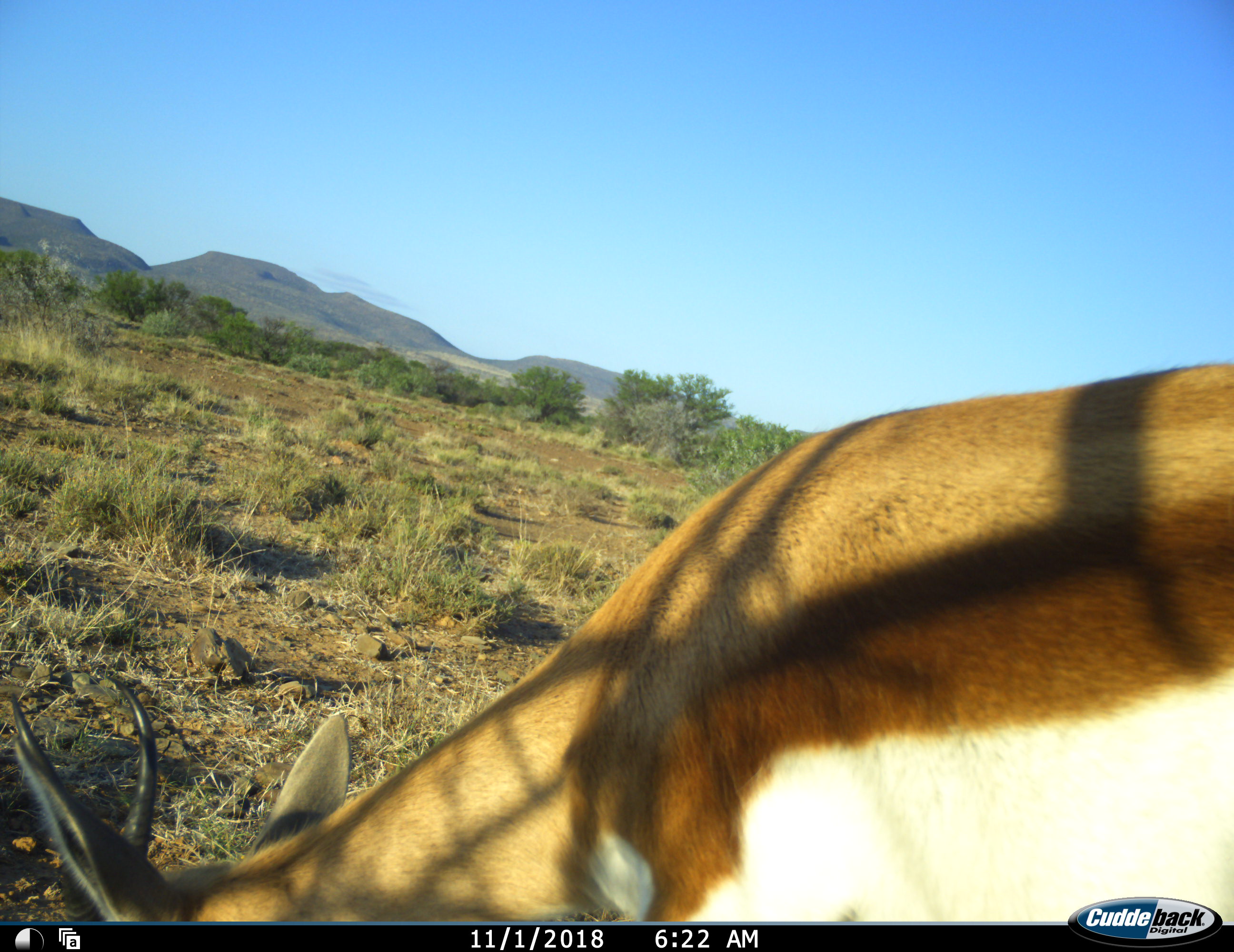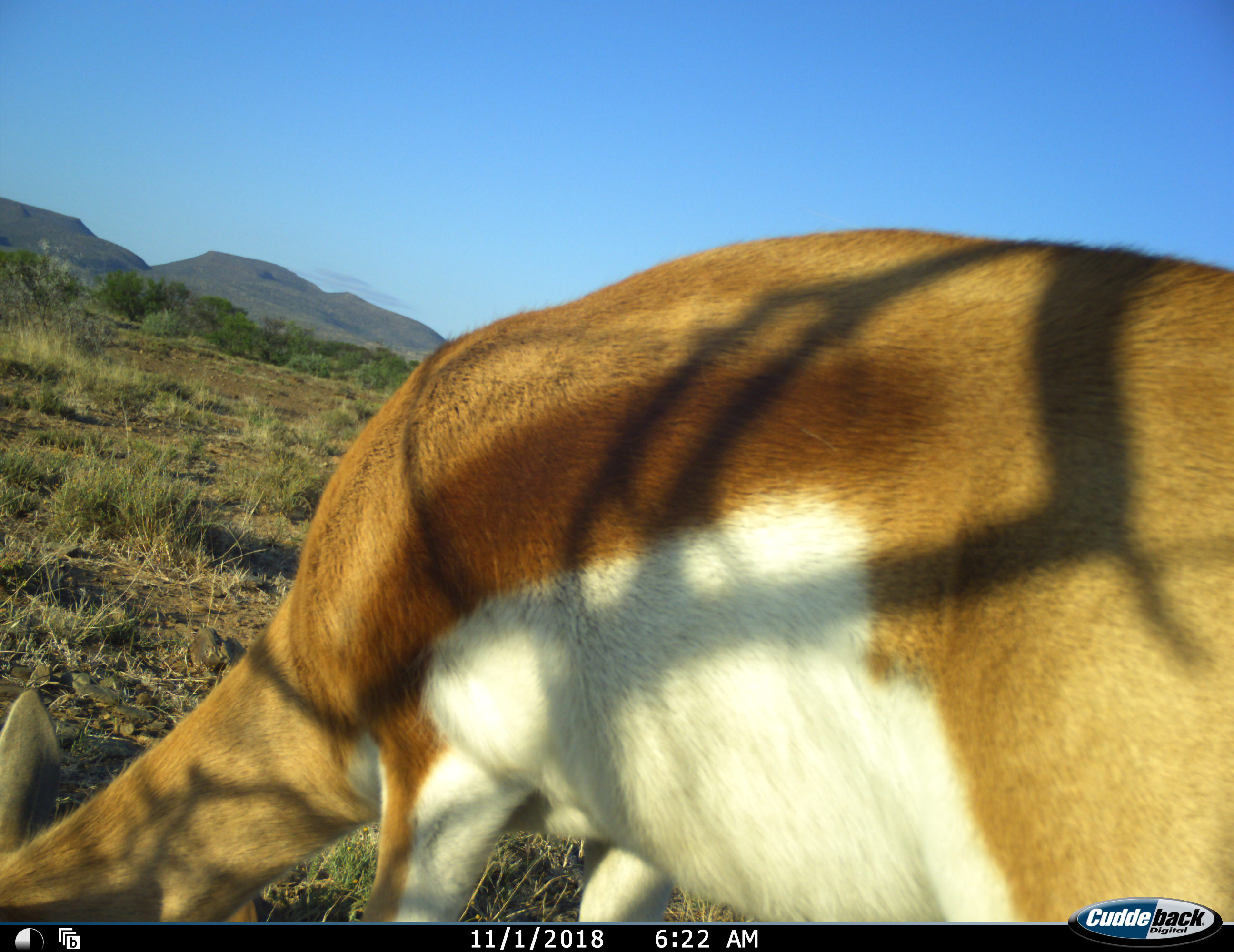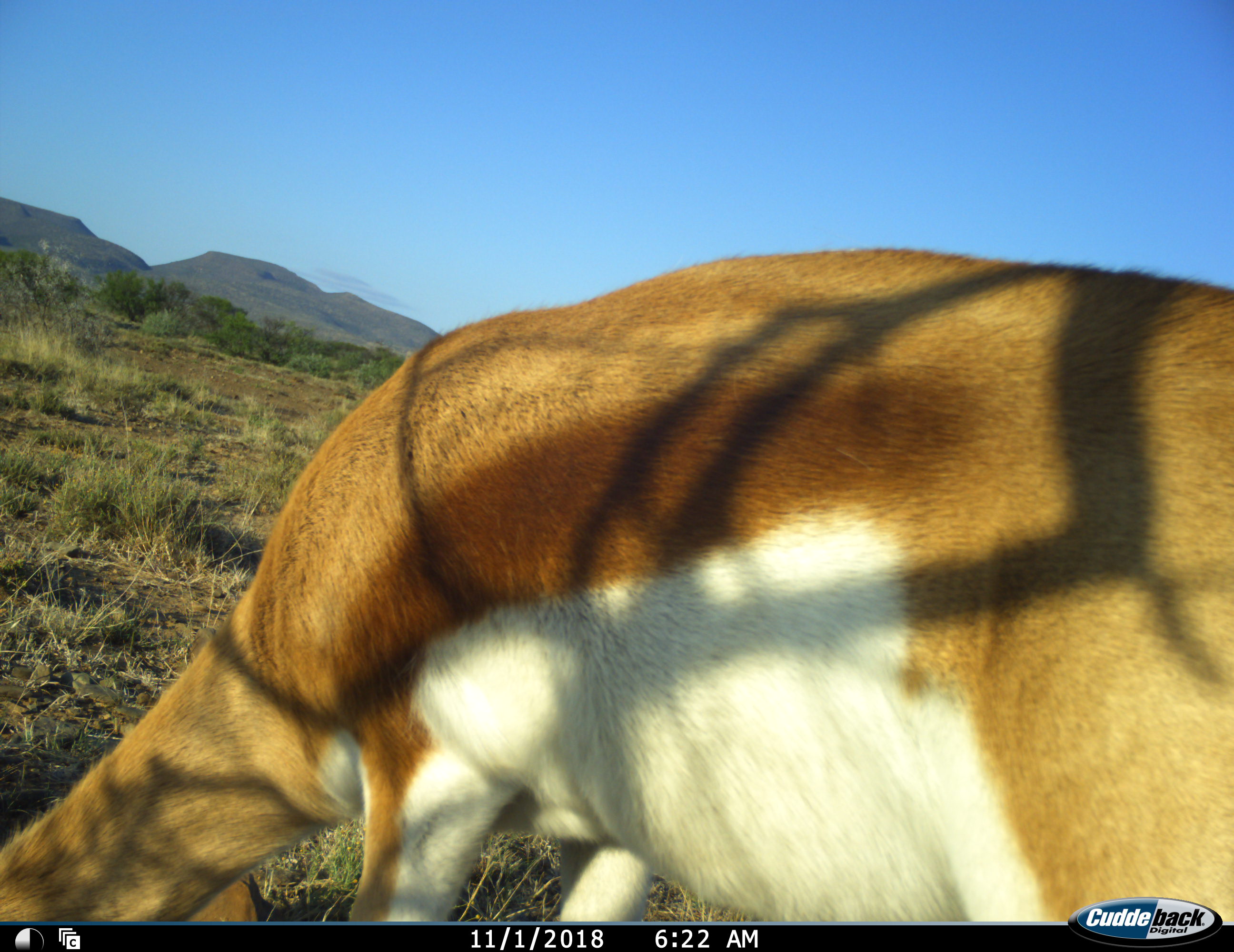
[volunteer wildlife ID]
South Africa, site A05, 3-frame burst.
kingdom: Animalia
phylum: Chordata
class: Mammalia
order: Artiodactyla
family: Bovidae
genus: Antidorcas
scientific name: Antidorcas marsupialis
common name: springbok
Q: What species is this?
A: Springbok (Antidorcas marsupialis).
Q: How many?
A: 1.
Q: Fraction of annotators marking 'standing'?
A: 0%.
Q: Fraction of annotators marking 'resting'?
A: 0%.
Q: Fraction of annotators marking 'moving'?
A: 0%.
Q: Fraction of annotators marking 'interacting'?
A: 0%.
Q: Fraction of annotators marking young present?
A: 0%.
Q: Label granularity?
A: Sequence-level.